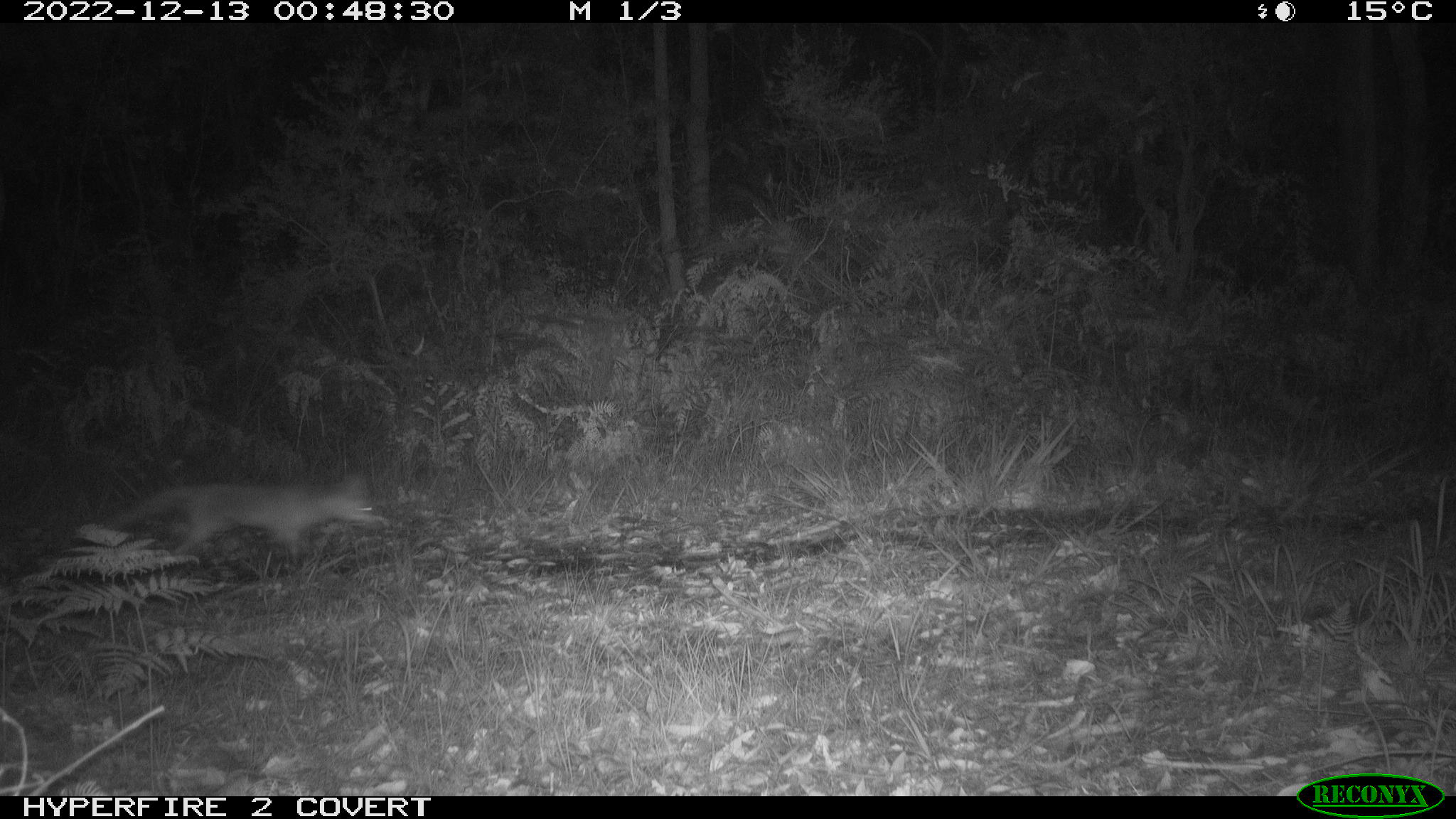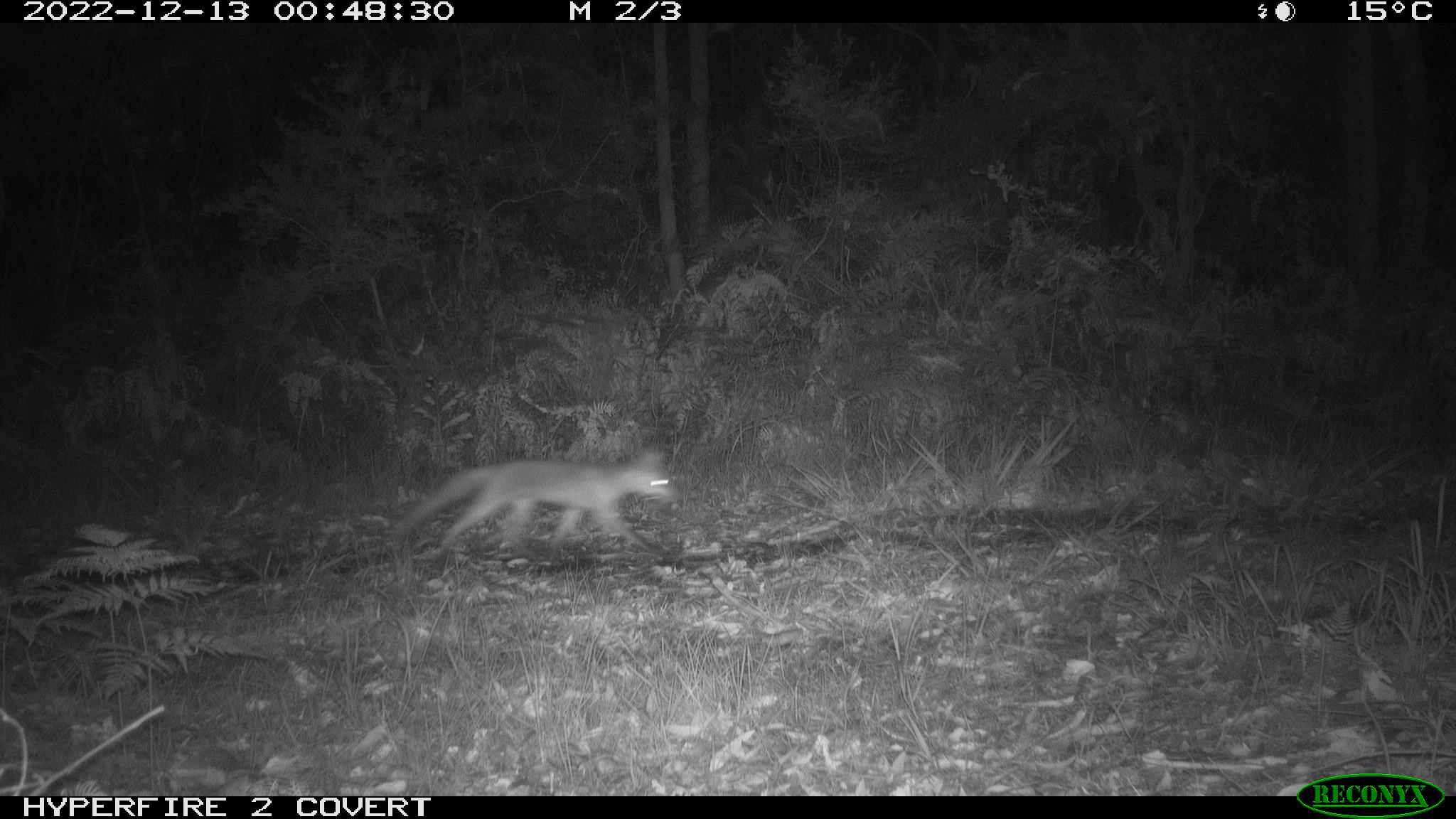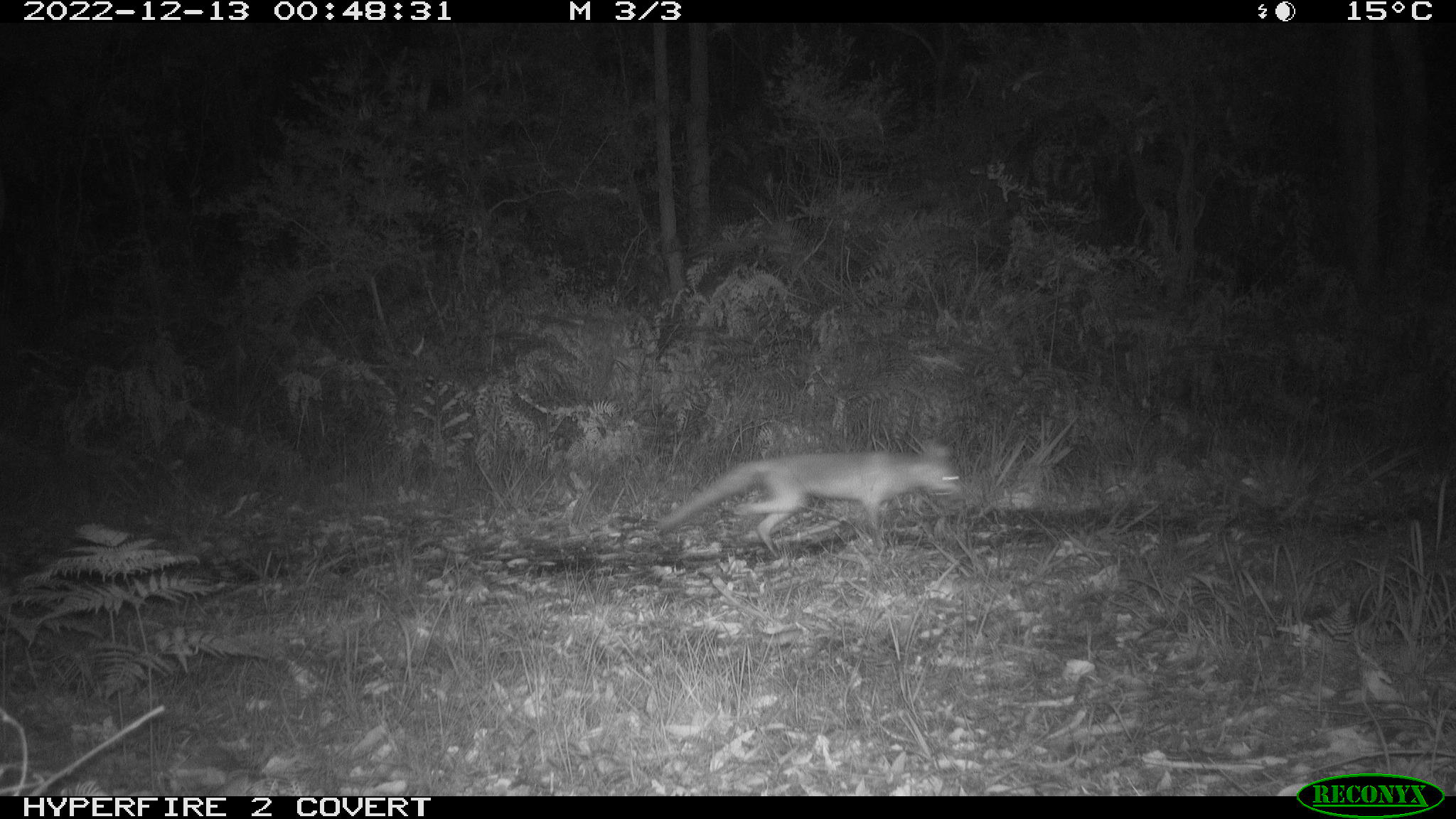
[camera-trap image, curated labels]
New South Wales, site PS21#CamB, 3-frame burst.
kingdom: Animalia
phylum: Chordata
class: Mammalia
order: Carnivora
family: Canidae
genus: Vulpes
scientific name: Vulpes vulpes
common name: red fox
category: fox